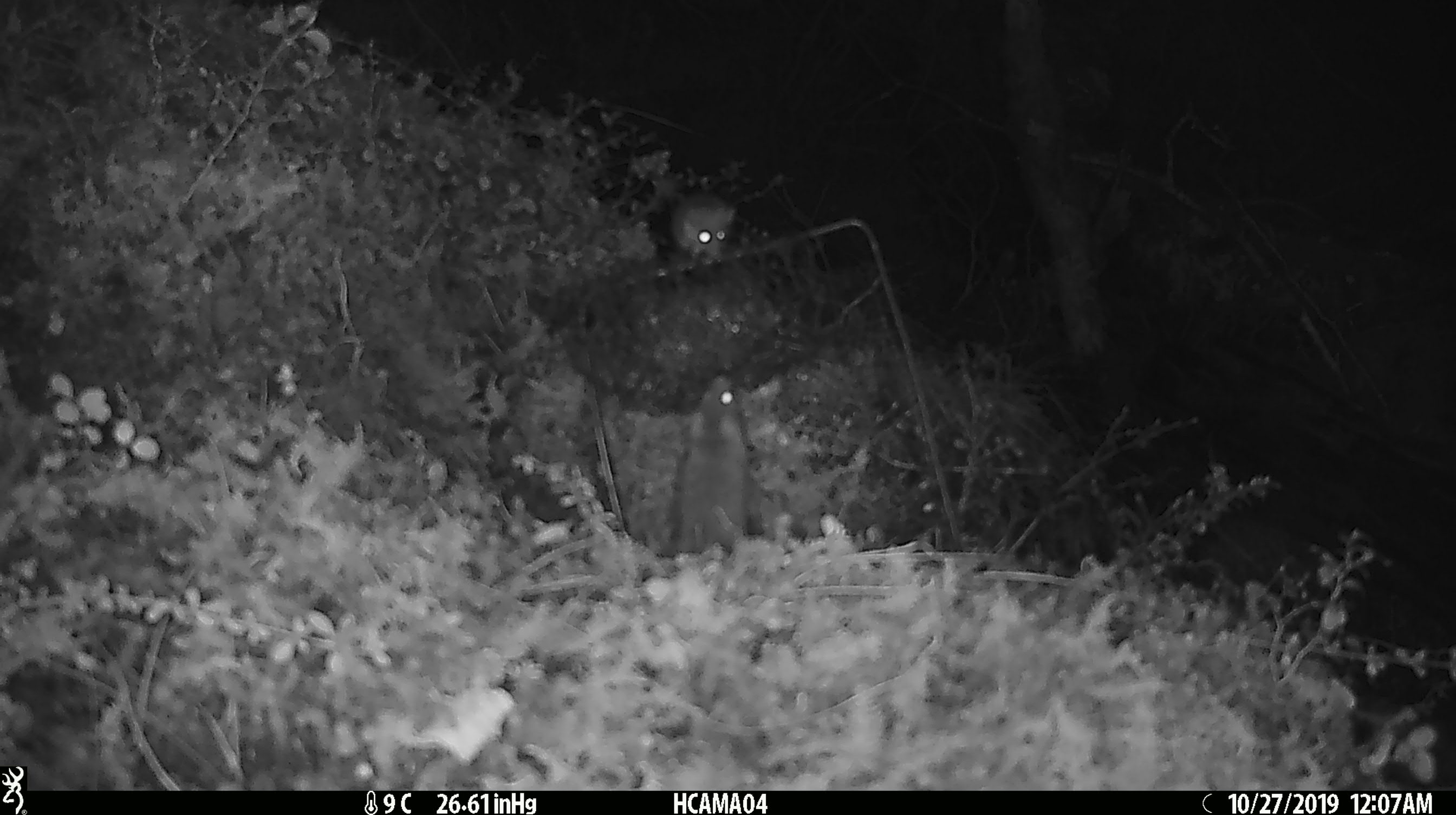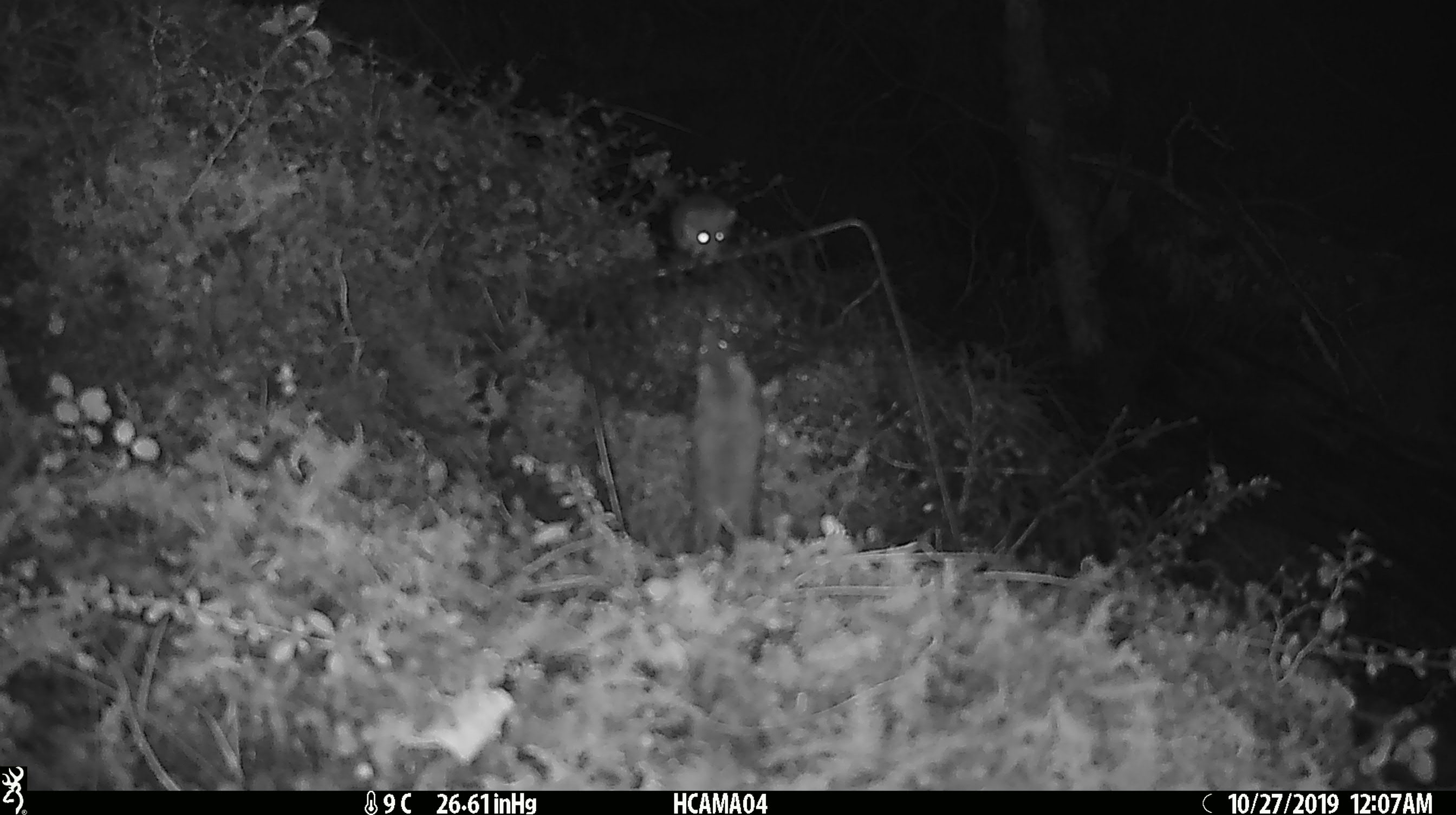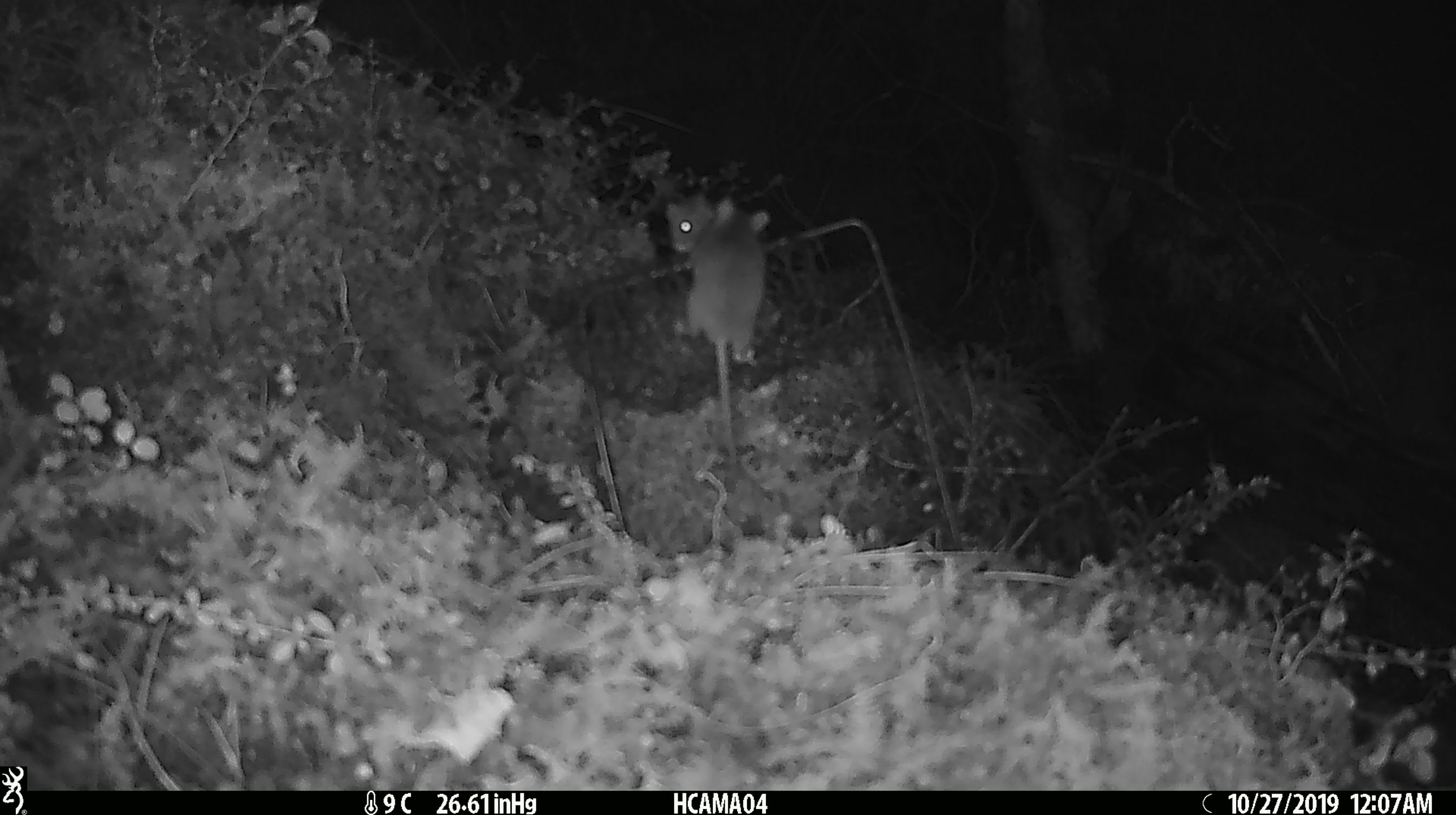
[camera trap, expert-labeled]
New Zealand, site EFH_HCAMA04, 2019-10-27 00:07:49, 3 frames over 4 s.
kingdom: Animalia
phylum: Chordata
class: Mammalia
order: Rodentia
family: Muridae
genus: Mus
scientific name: Mus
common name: mouse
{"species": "mouse (Mus)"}